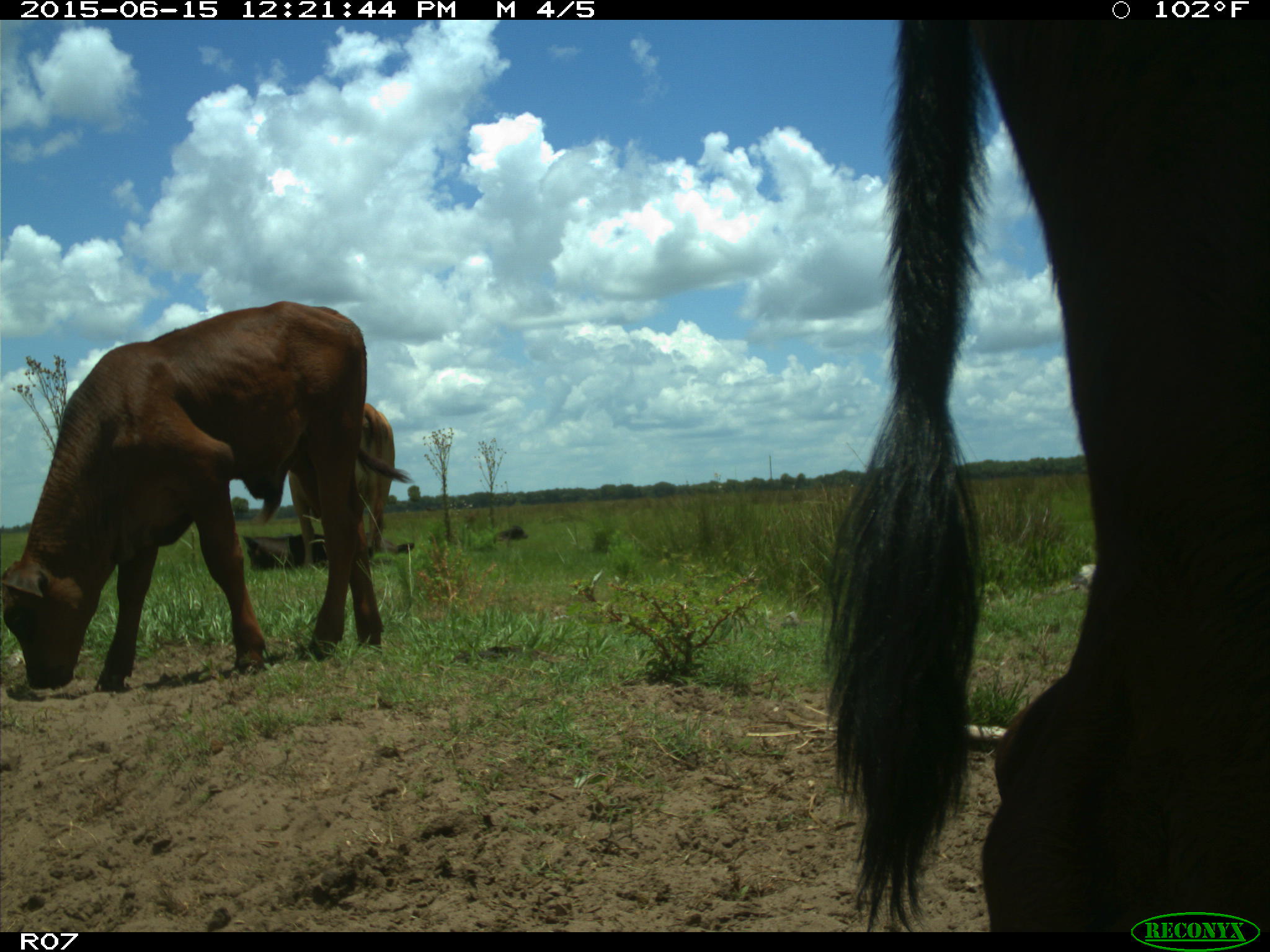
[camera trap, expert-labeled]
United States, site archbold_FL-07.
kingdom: Animalia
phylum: Chordata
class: Mammalia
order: Artiodactyla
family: Bovidae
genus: Bos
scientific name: Bos taurus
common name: domestic cow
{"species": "Bos taurus (domestic cow)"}